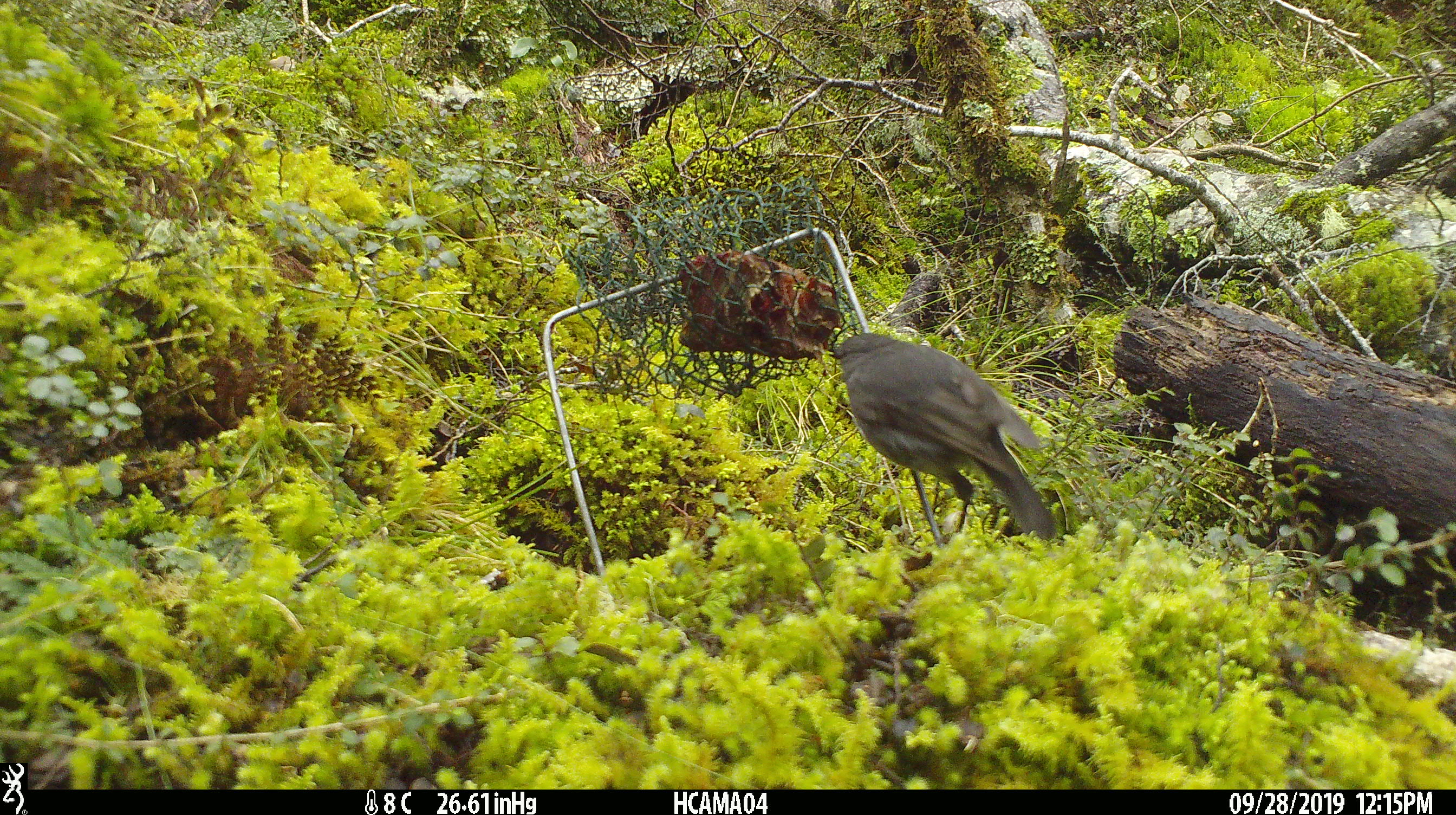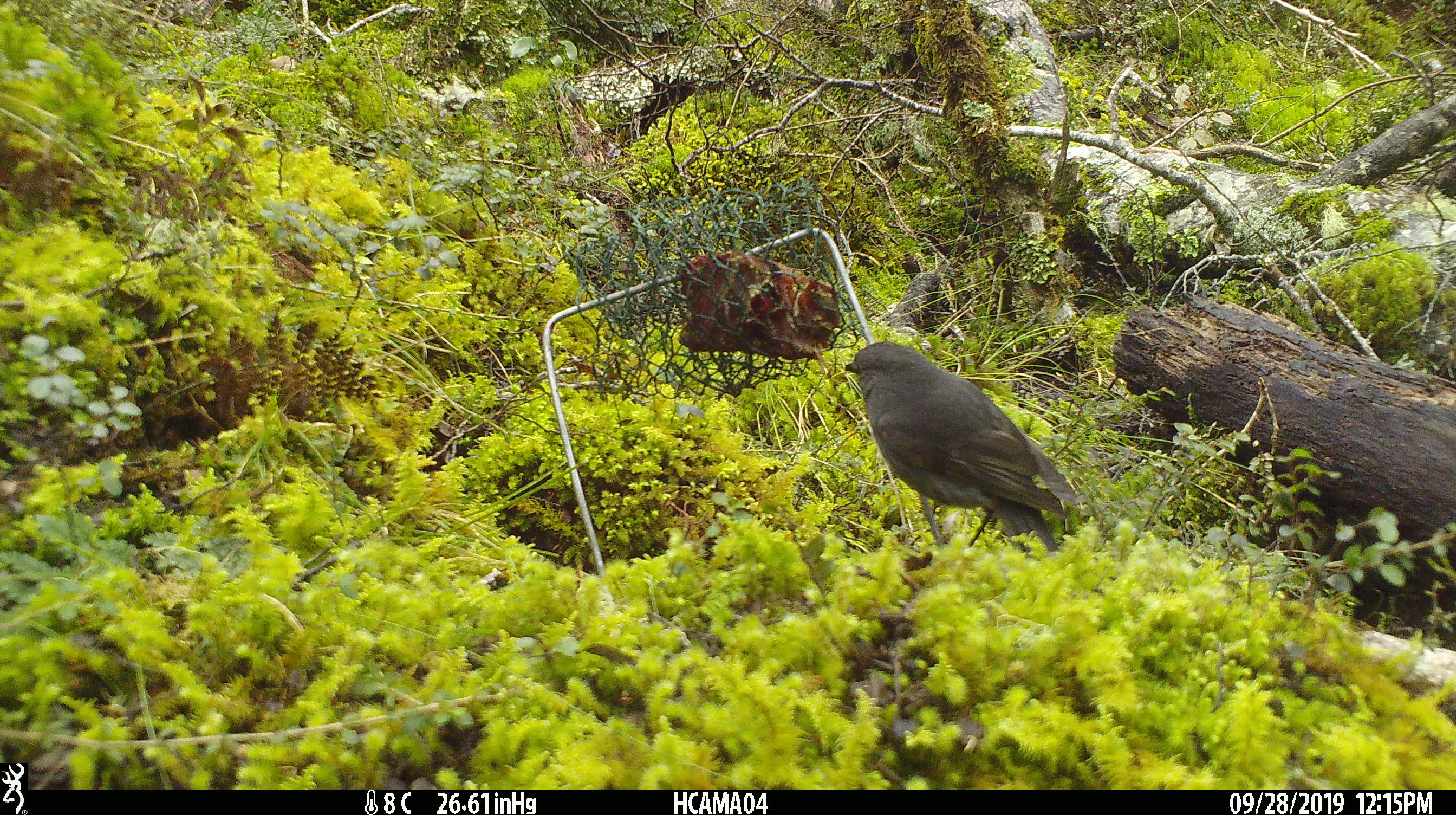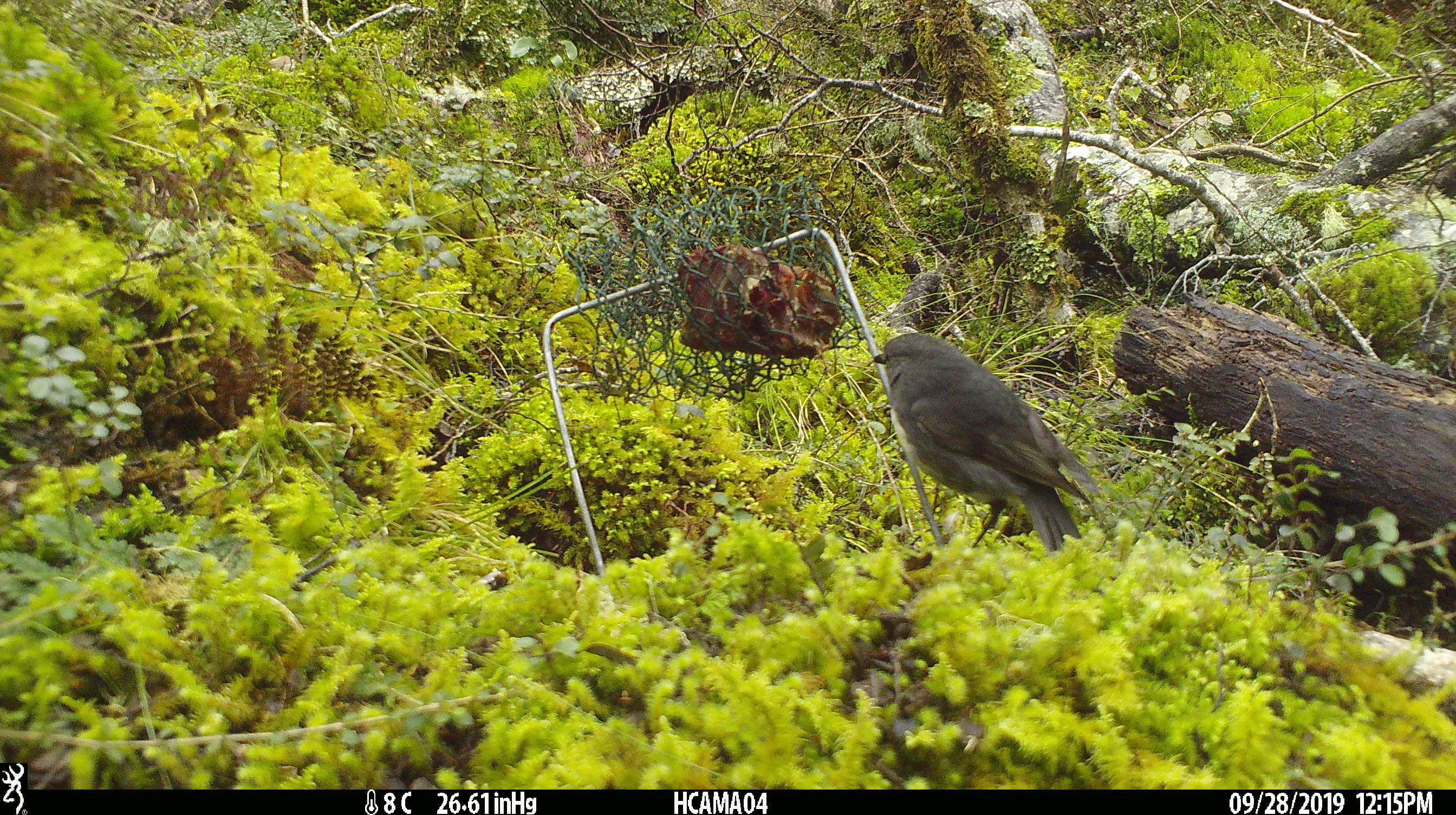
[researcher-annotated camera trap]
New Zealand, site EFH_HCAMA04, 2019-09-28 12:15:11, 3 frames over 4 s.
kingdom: Animalia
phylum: Chordata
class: Aves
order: Passeriformes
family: Petroicidae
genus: Petroica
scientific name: Petroica australis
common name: new zealand robin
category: robin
Robin (new zealand robin) (Petroica australis).